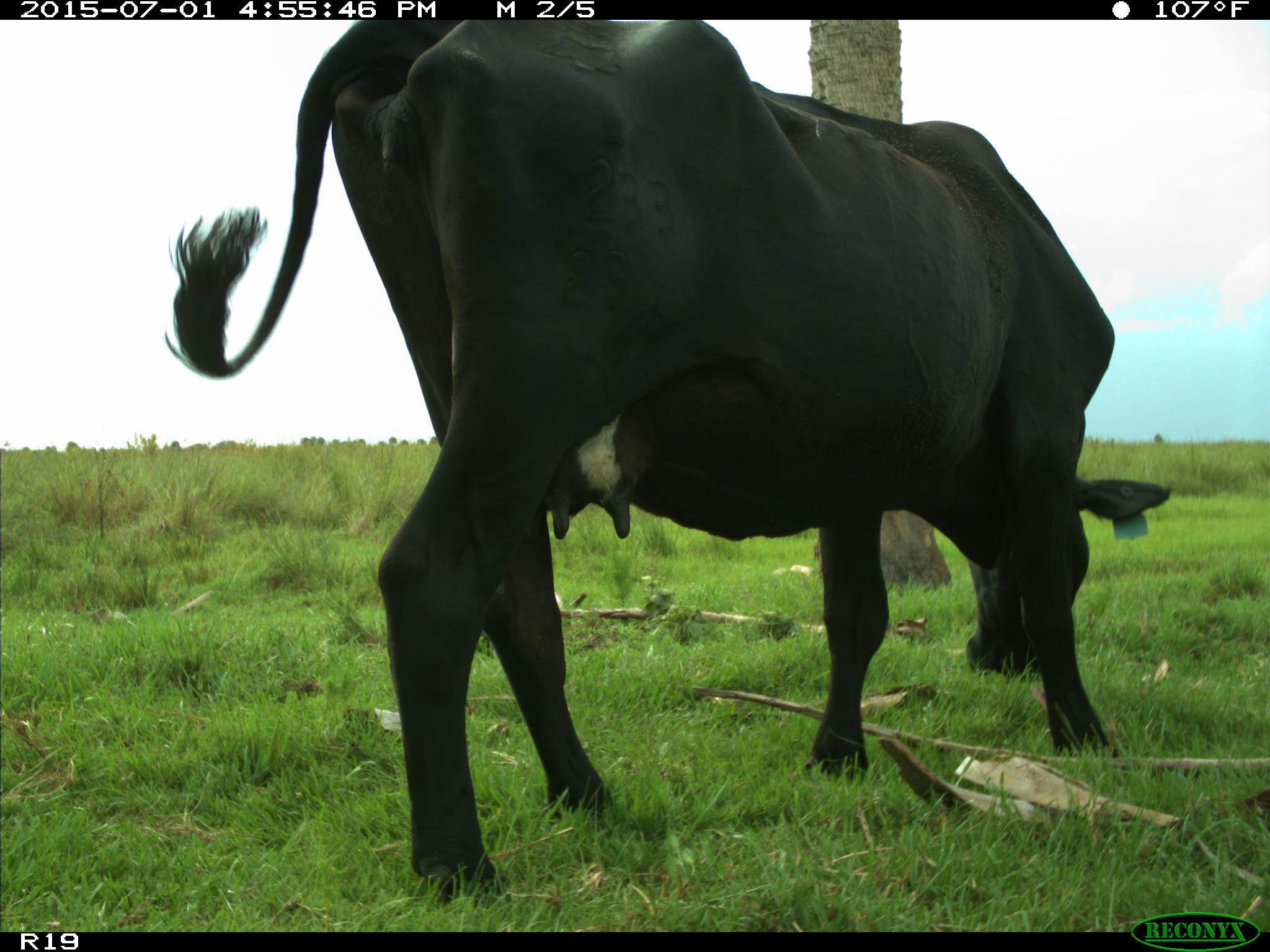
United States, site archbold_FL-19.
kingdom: Animalia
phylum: Chordata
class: Mammalia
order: Artiodactyla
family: Bovidae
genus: Bos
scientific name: Bos taurus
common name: domestic cow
Bos taurus (domestic cow).